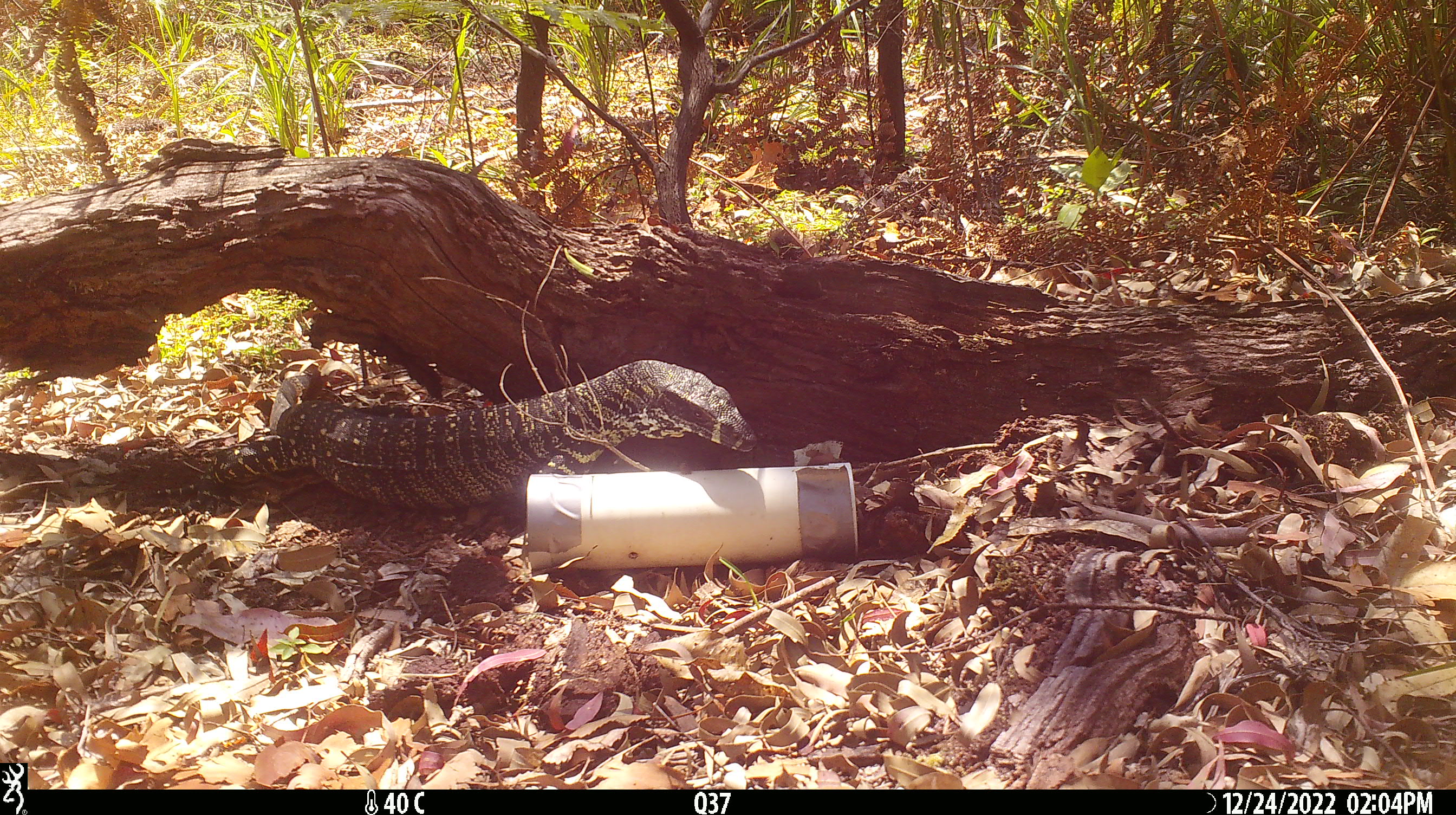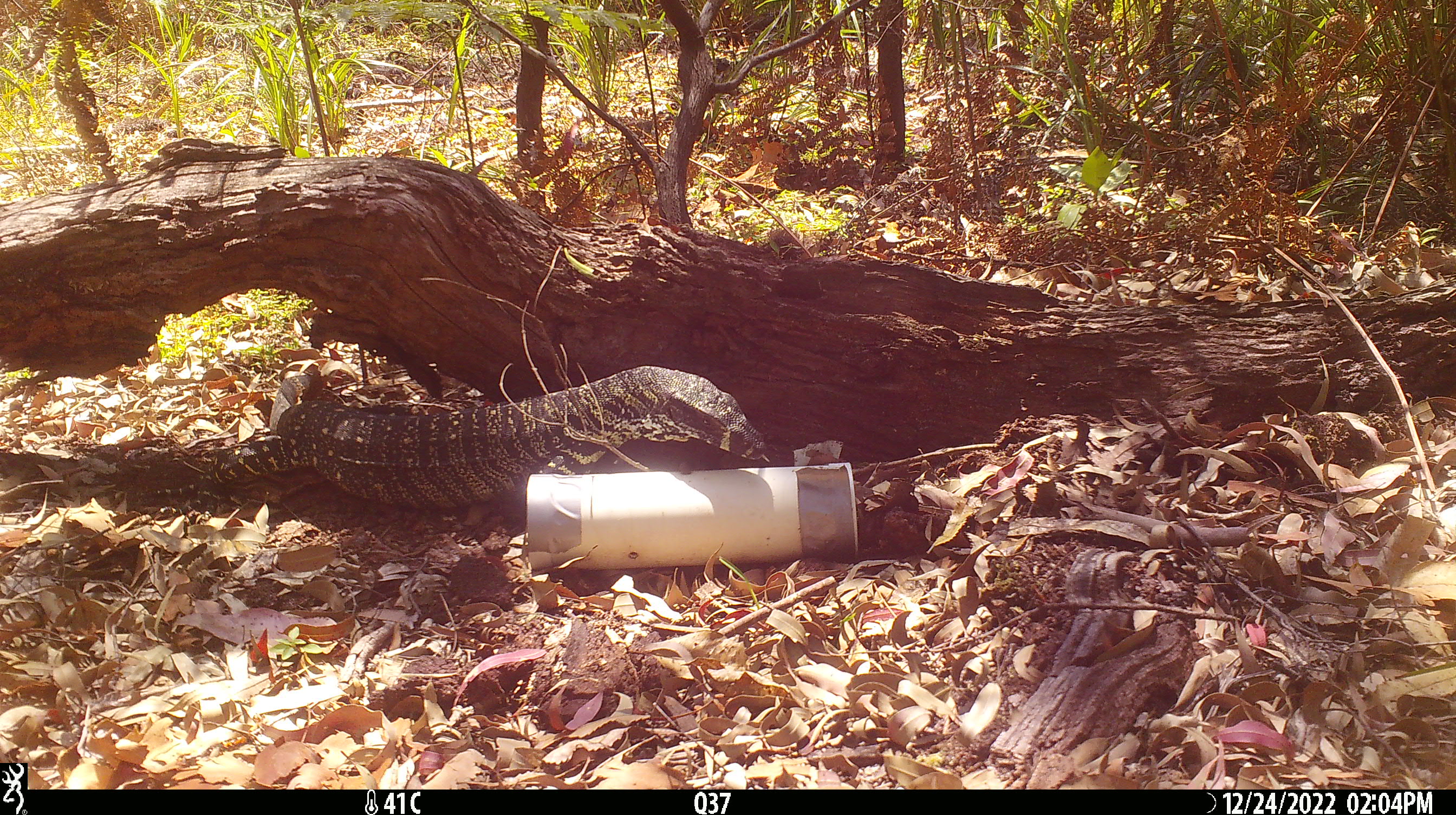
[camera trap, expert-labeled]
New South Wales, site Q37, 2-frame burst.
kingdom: Animalia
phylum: Chordata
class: Reptilia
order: Squamata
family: Varanidae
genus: Varanus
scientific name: Varanus varius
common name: lace monitor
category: goanna